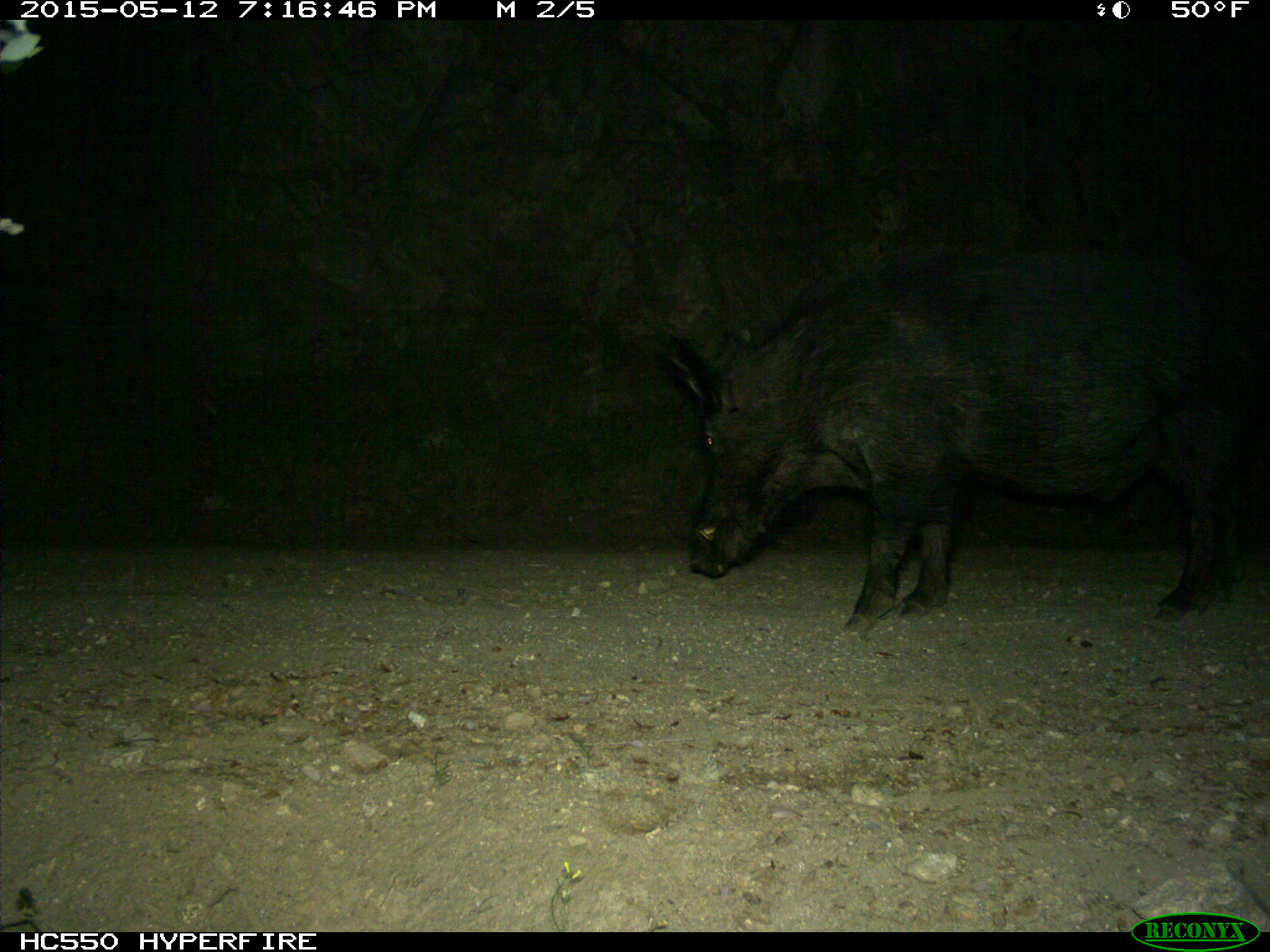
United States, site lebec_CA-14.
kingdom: Animalia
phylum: Chordata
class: Mammalia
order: Artiodactyla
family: Suidae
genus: Sus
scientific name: Sus scrofa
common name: wild boar